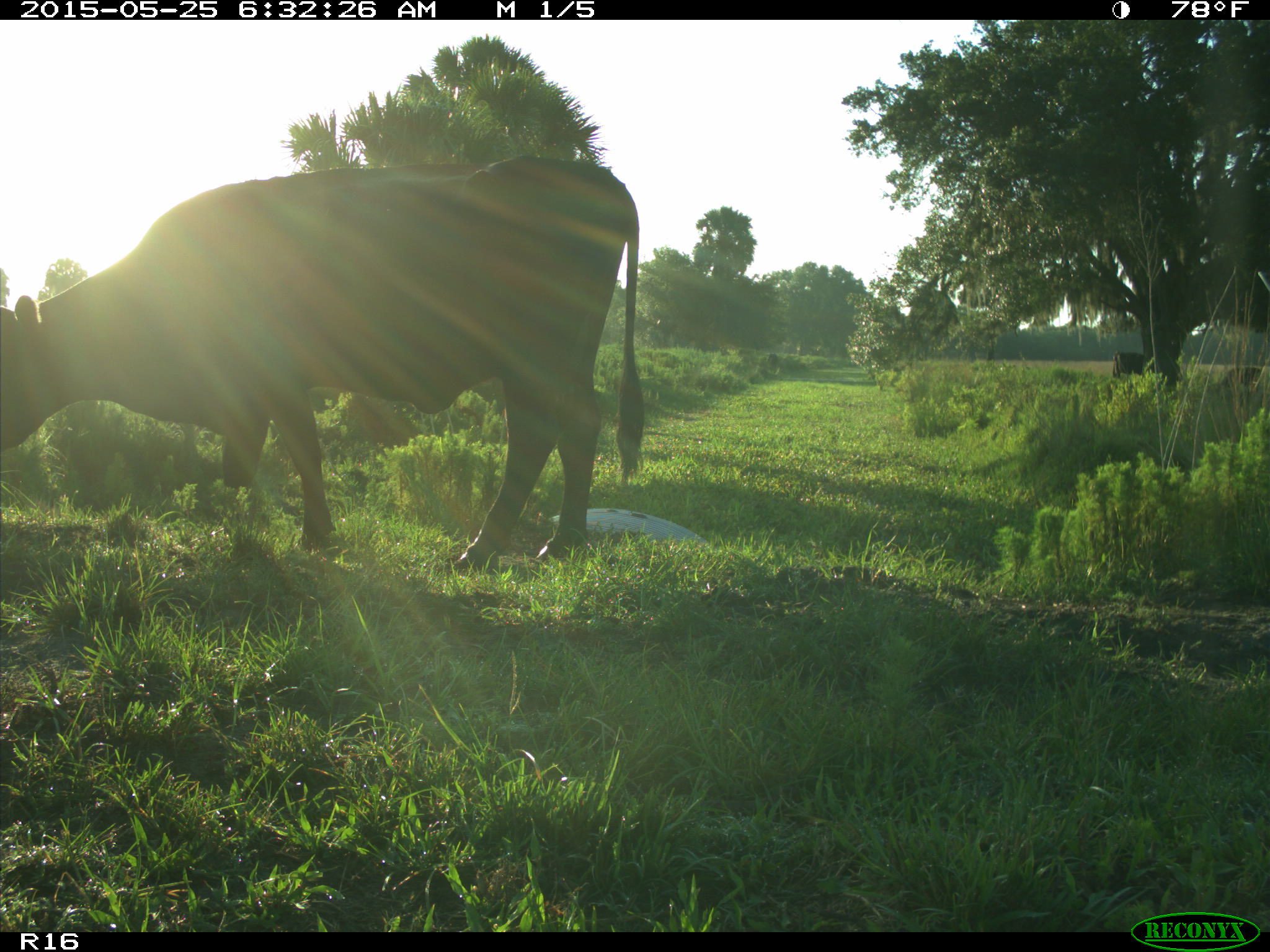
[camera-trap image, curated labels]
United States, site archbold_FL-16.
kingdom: Animalia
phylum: Chordata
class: Mammalia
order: Artiodactyla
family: Bovidae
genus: Bos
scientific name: Bos taurus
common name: domestic cow